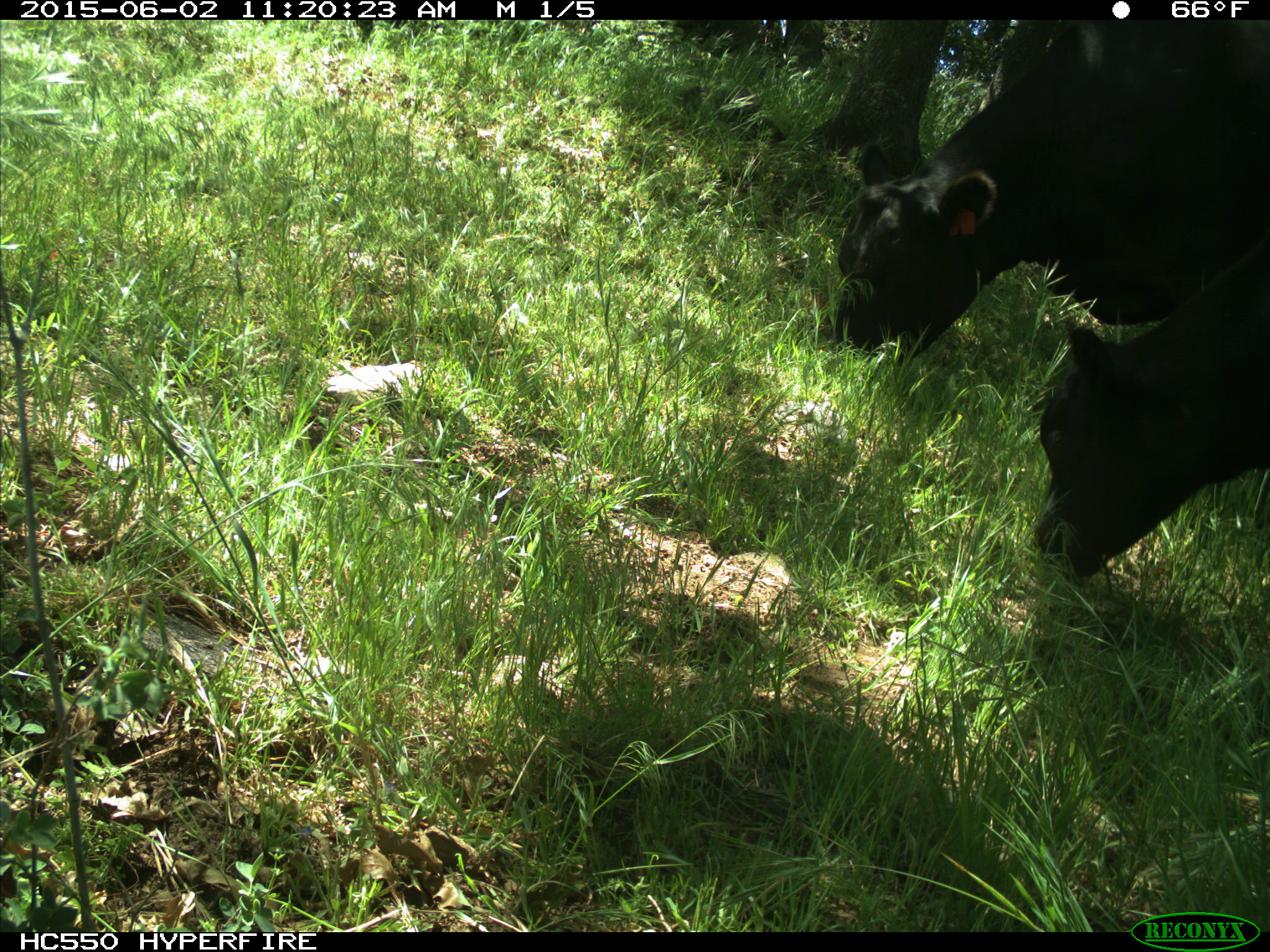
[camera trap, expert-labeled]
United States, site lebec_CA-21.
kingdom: Animalia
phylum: Chordata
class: Mammalia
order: Artiodactyla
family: Bovidae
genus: Bos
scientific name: Bos taurus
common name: domestic cow